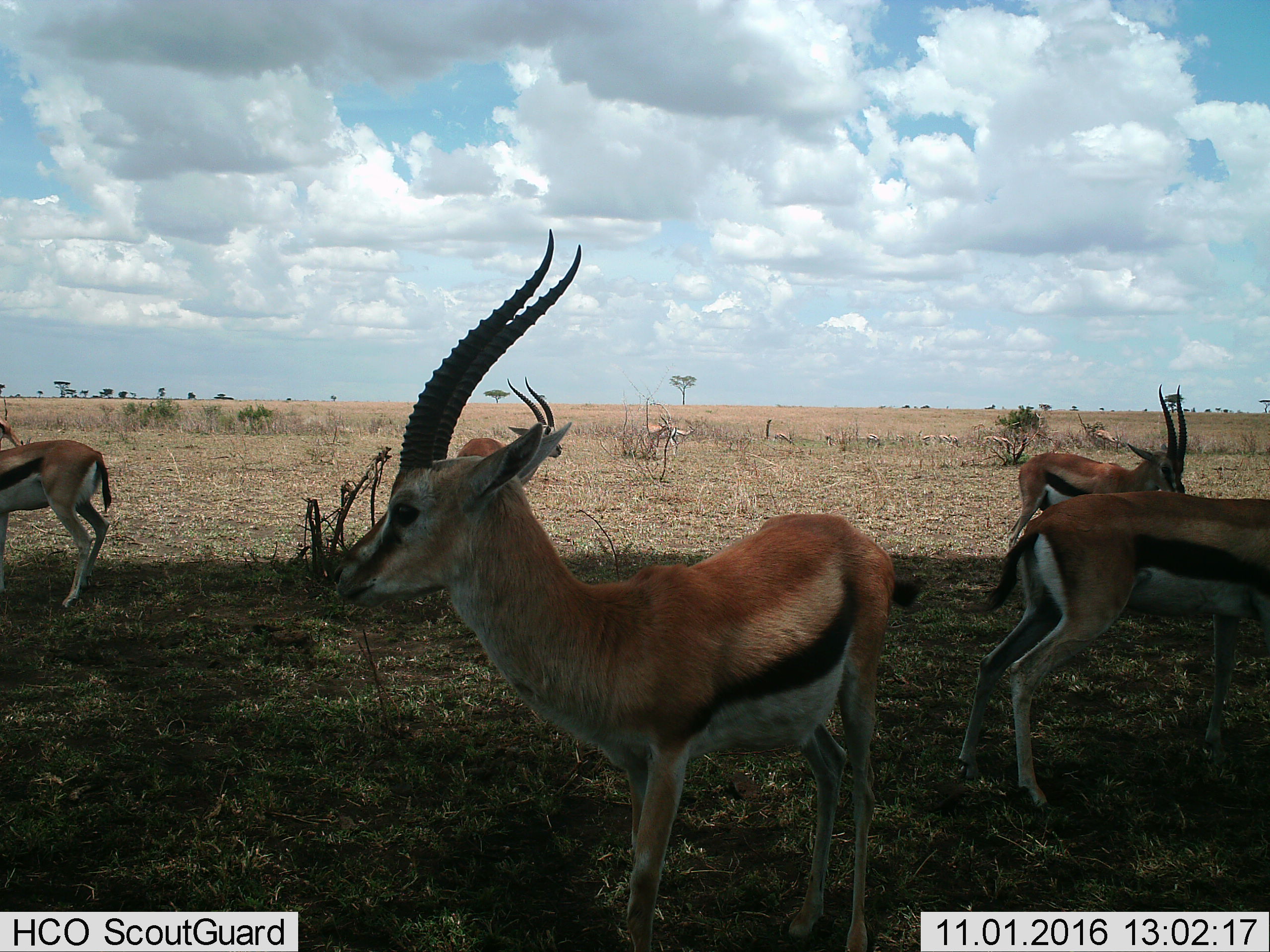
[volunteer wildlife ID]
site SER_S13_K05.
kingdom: Animalia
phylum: Chordata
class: Mammalia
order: Artiodactyla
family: Bovidae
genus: Eudorcas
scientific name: Eudorcas thomsonii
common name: thomson's gazelle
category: gazellethomsons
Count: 11-50.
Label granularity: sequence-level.